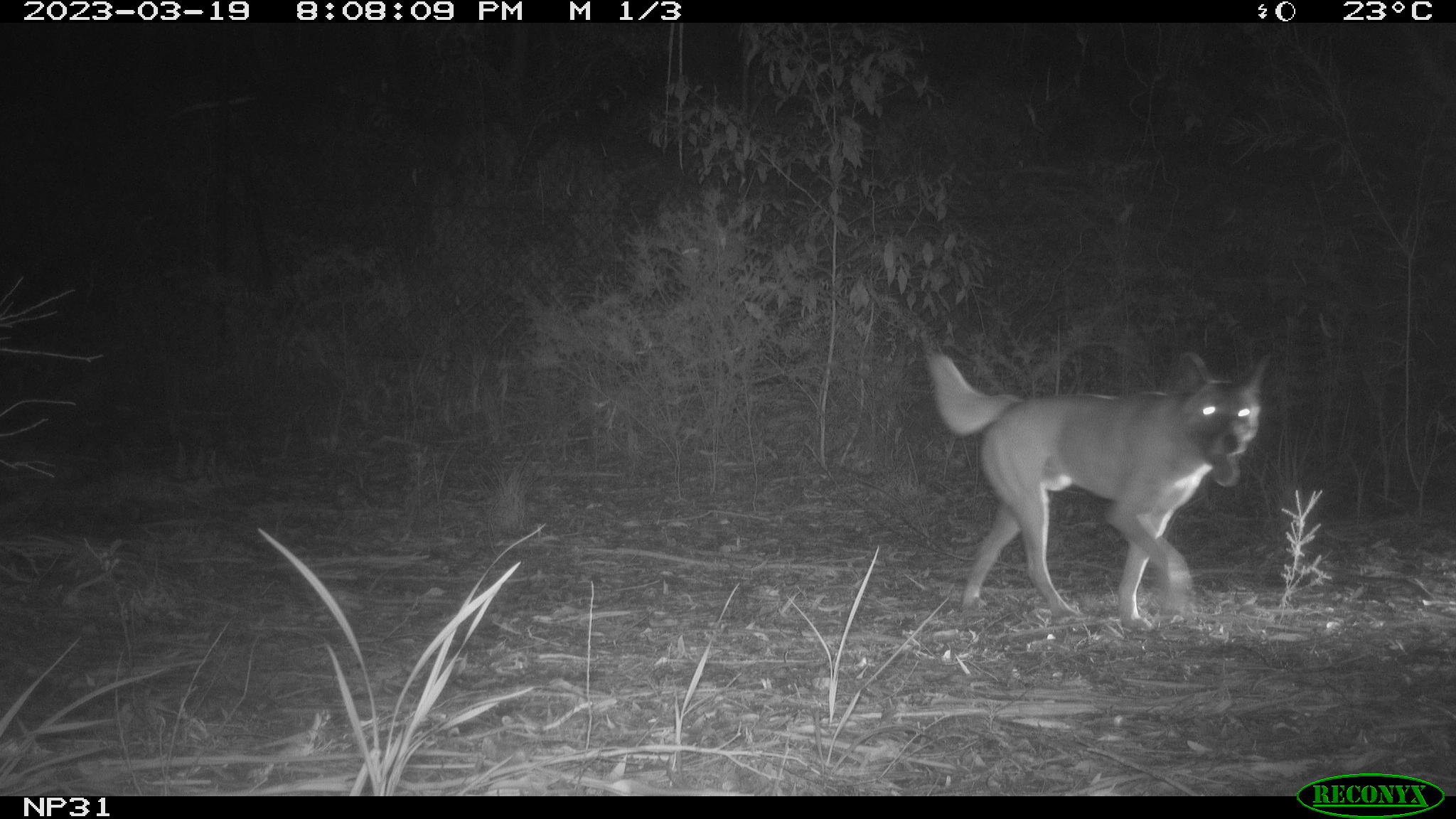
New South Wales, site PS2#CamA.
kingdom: Animalia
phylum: Chordata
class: Mammalia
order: Carnivora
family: Canidae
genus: Canis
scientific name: Canis familiaris dingo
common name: dingo